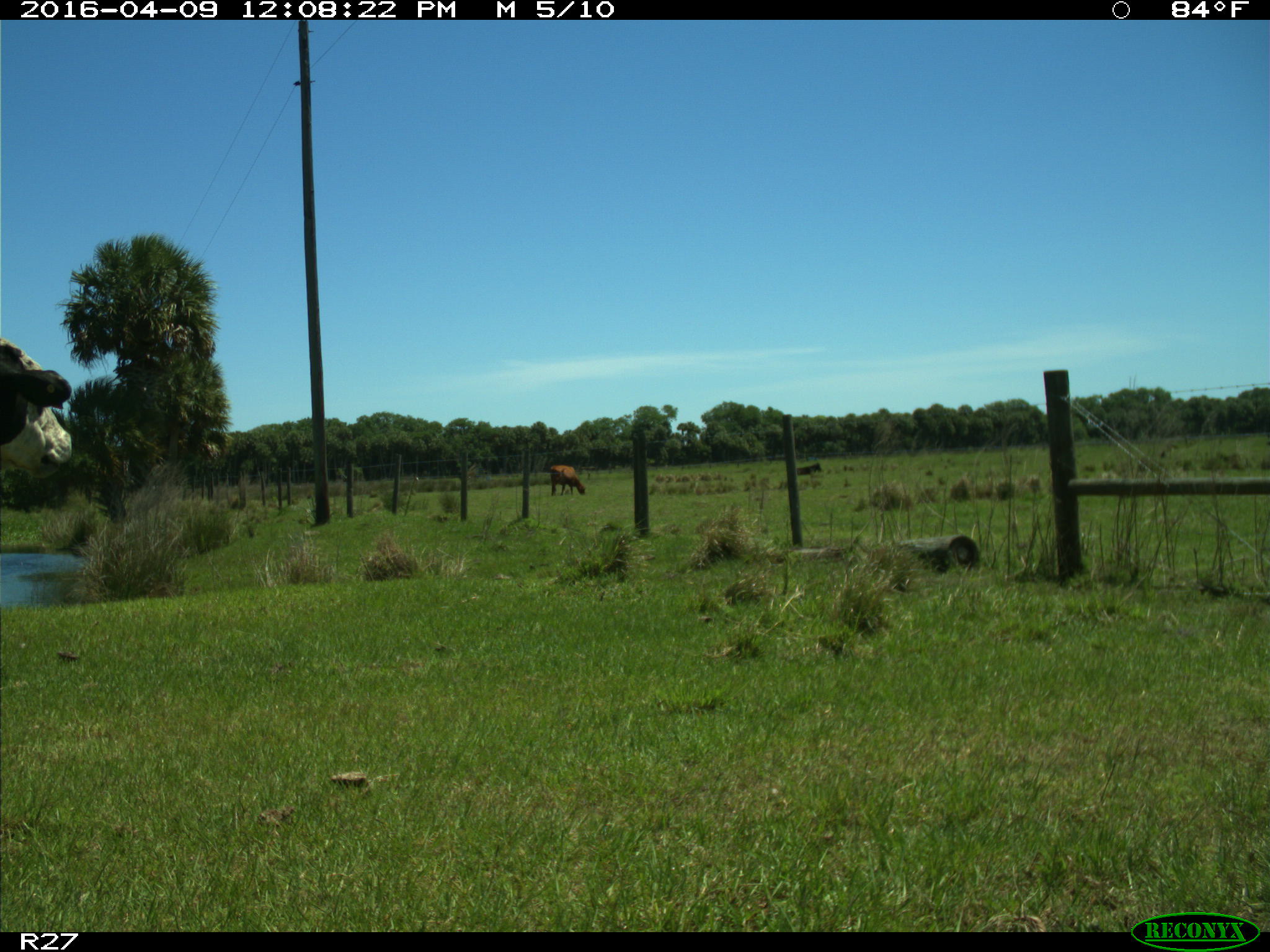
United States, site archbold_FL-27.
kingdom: Animalia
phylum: Chordata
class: Mammalia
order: Artiodactyla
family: Bovidae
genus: Bos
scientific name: Bos taurus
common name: domestic cow